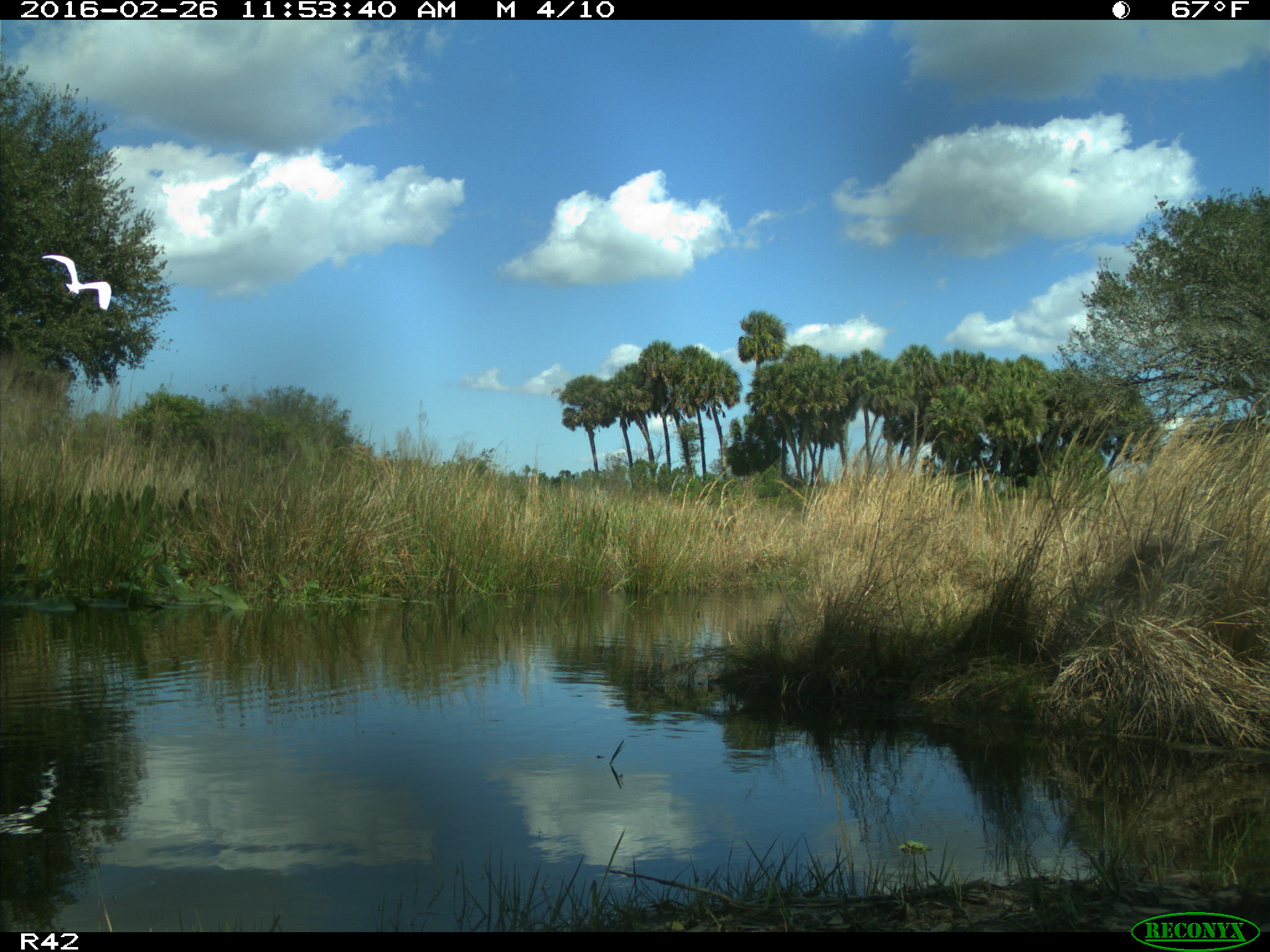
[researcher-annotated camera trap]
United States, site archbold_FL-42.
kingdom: Animalia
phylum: Chordata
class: Aves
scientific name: Aves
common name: birds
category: unidentified bird